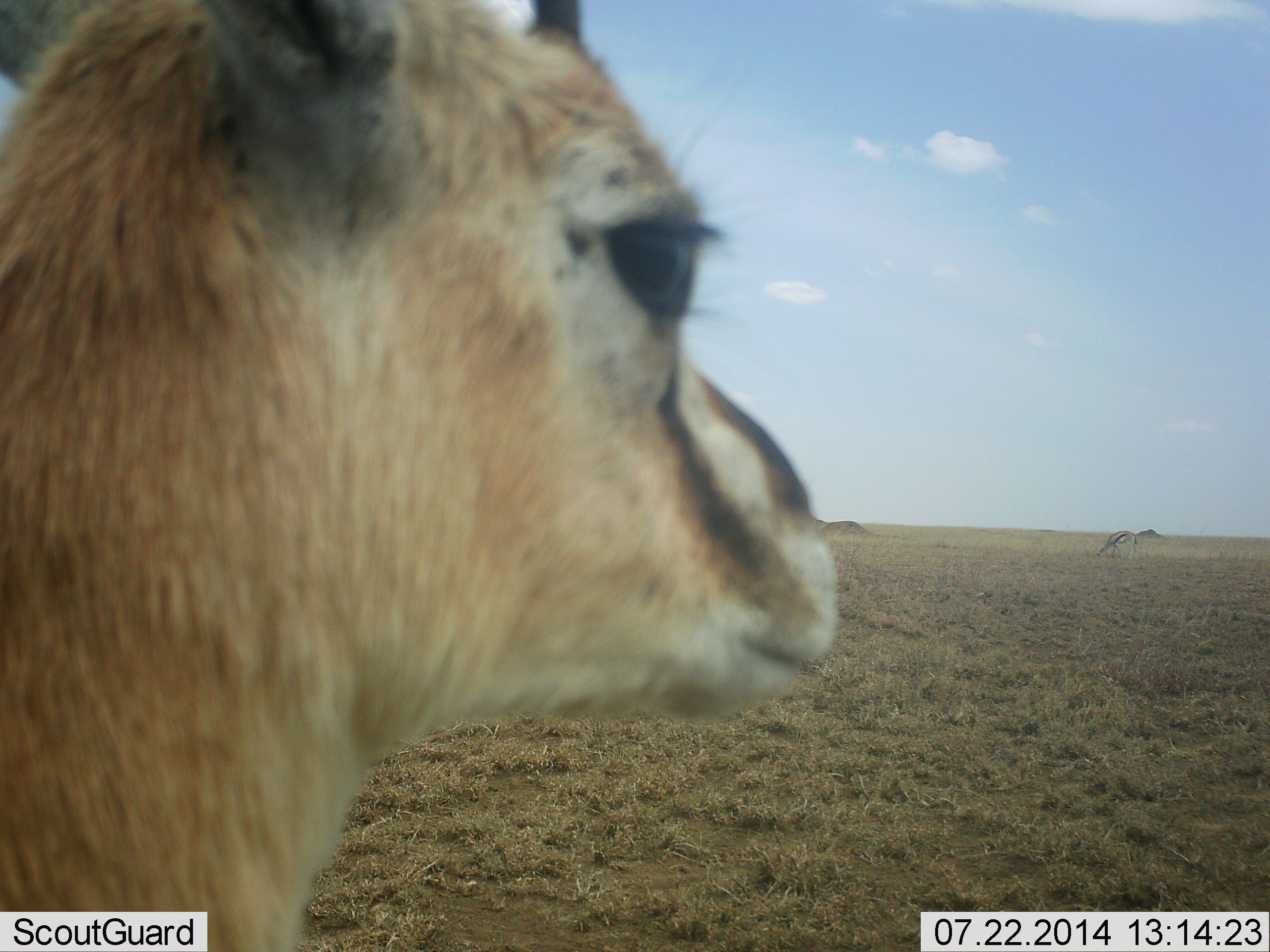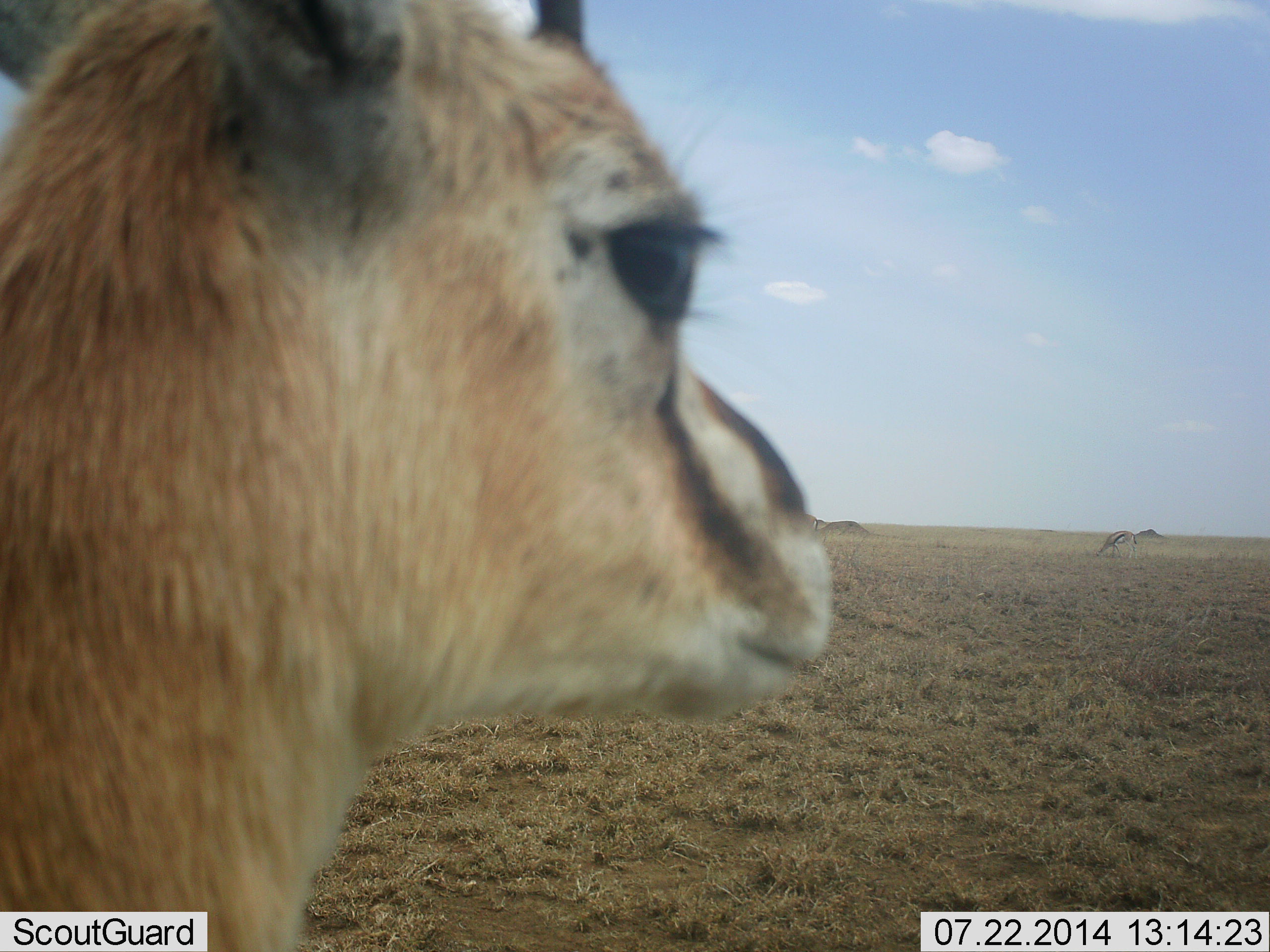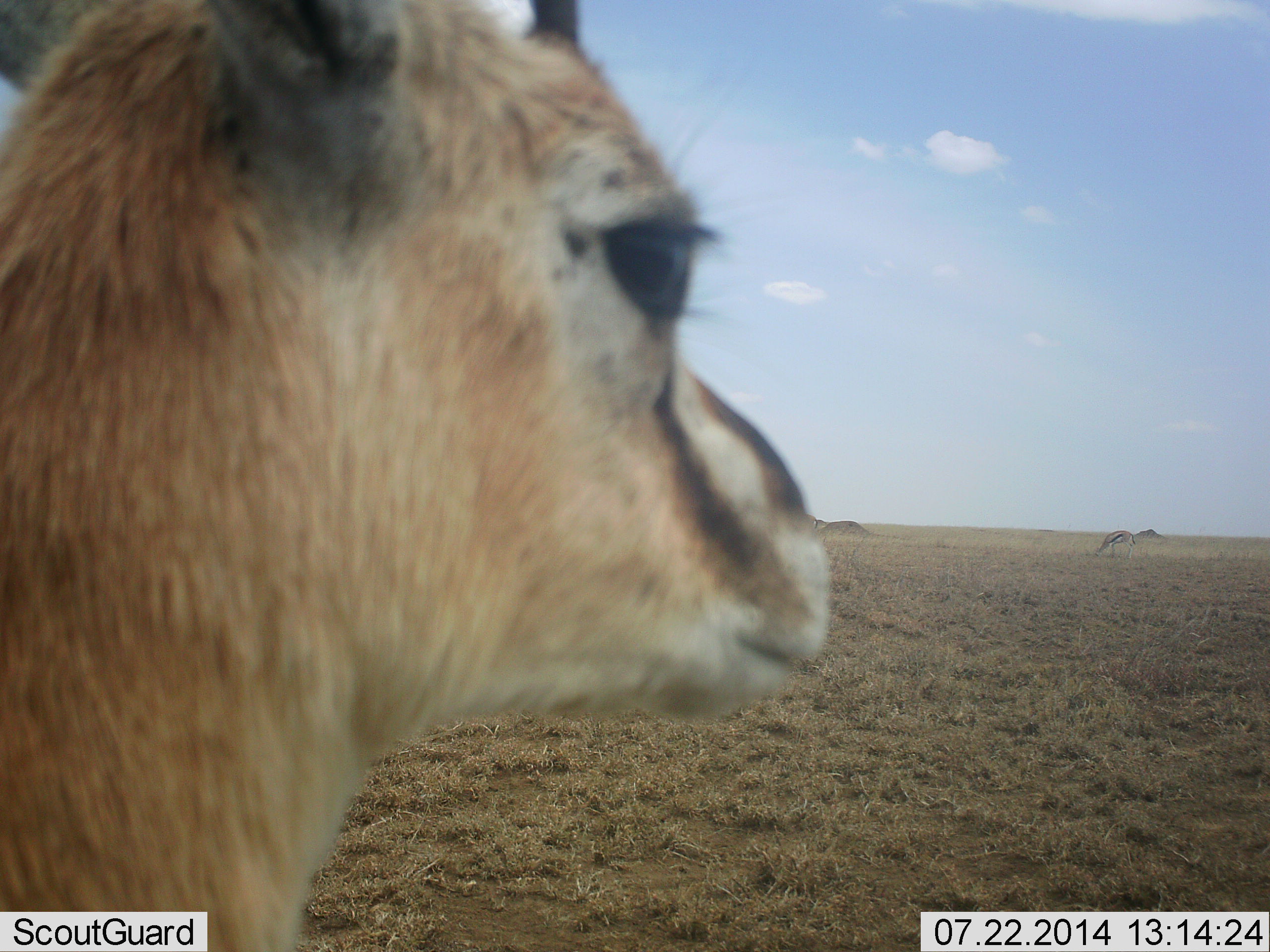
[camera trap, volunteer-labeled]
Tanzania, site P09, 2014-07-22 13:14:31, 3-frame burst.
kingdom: Animalia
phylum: Chordata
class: Mammalia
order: Artiodactyla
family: Bovidae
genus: Eudorcas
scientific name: Eudorcas thomsonii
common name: thomson's gazelle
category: gazellethomsons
Gazellethomsons (thomson's gazelle) (Eudorcas thomsonii), count 1. Behavior (volunteer vote fractions): standing 100%, resting 0%, moving 0%, interacting 0%. Young present (vote fraction): 0%. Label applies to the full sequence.